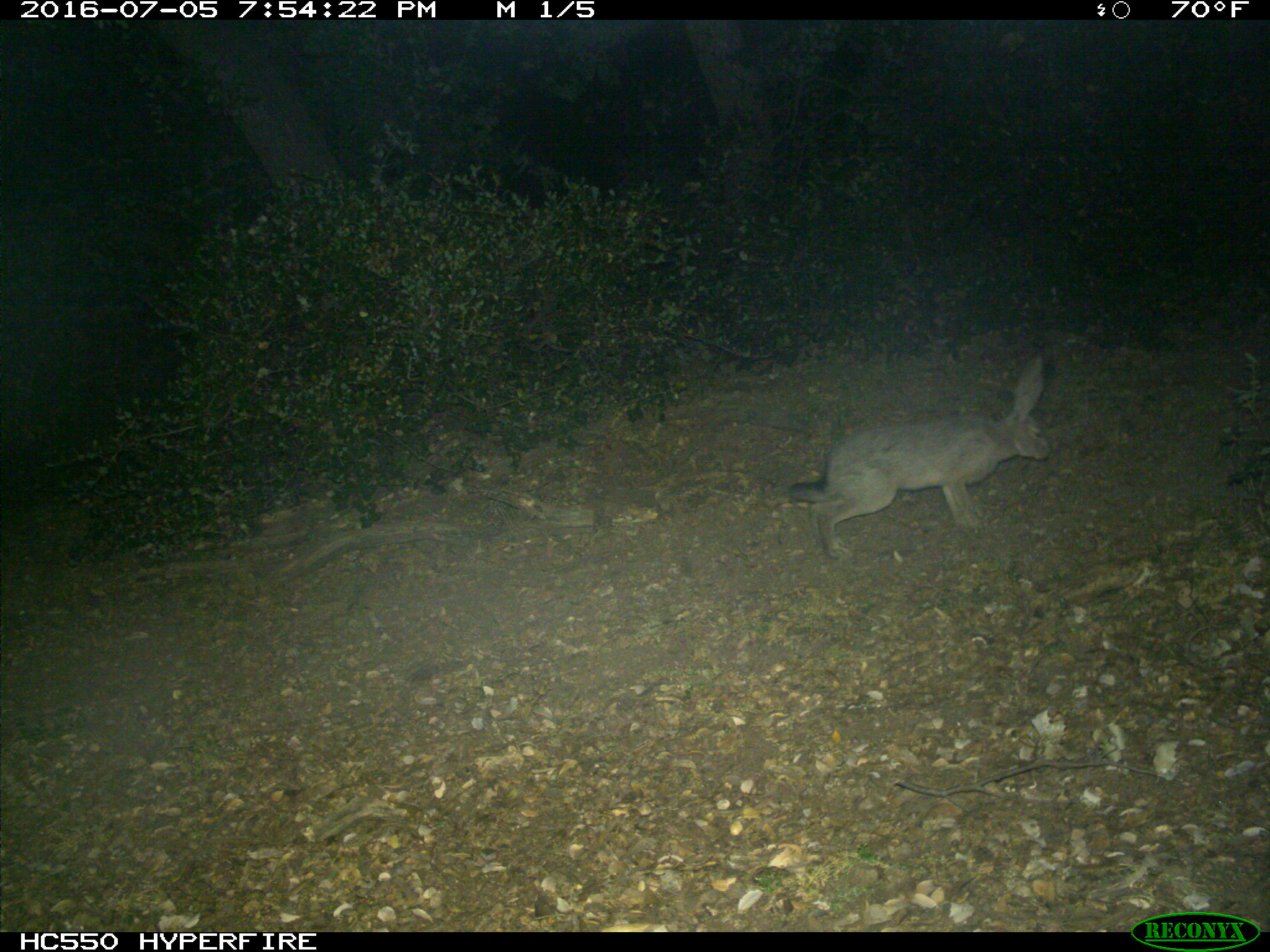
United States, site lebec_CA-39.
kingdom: Animalia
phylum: Chordata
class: Mammalia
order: Lagomorpha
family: Leporidae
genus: Lepus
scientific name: Lepus californicus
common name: black-tailed jackrabbit